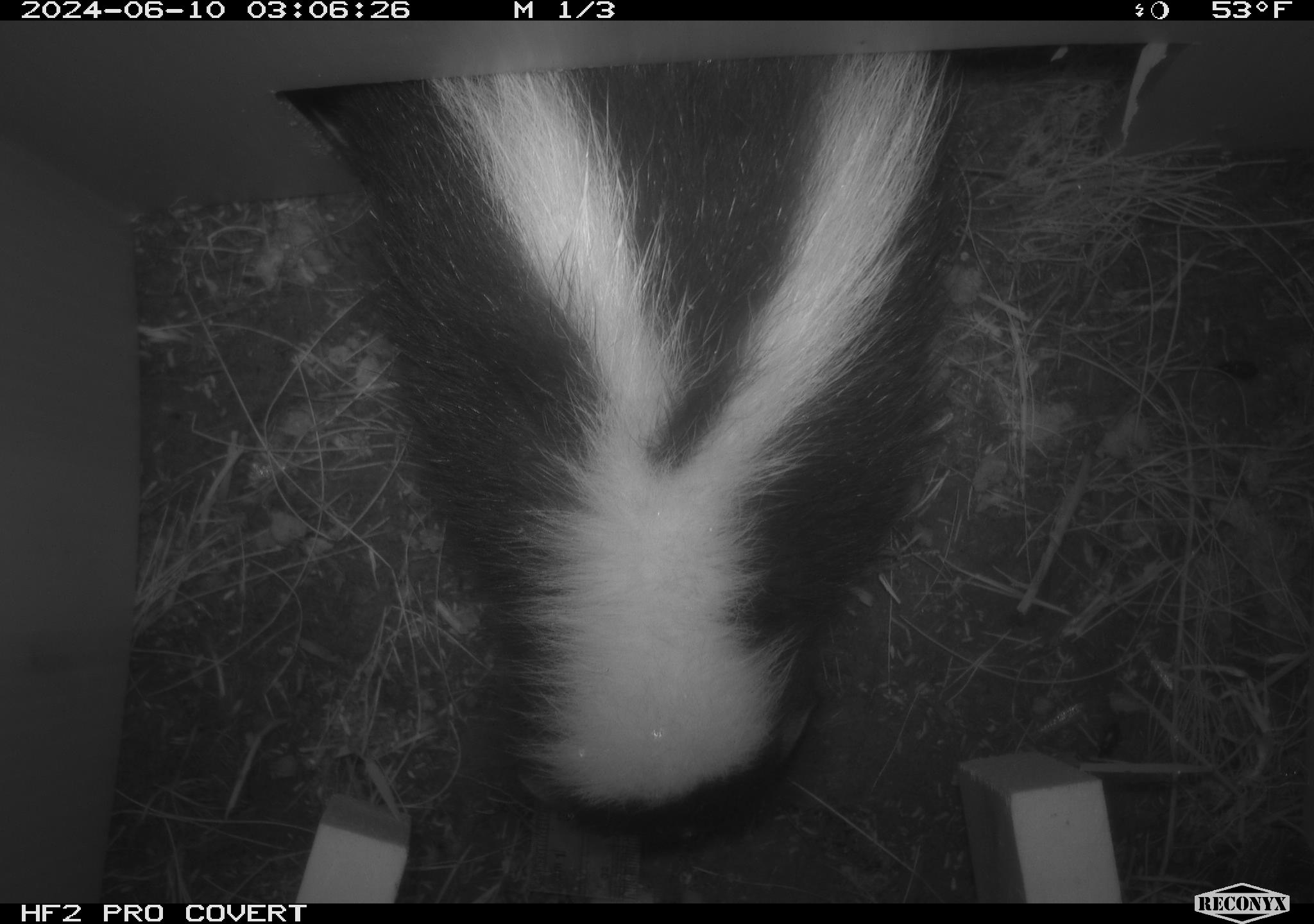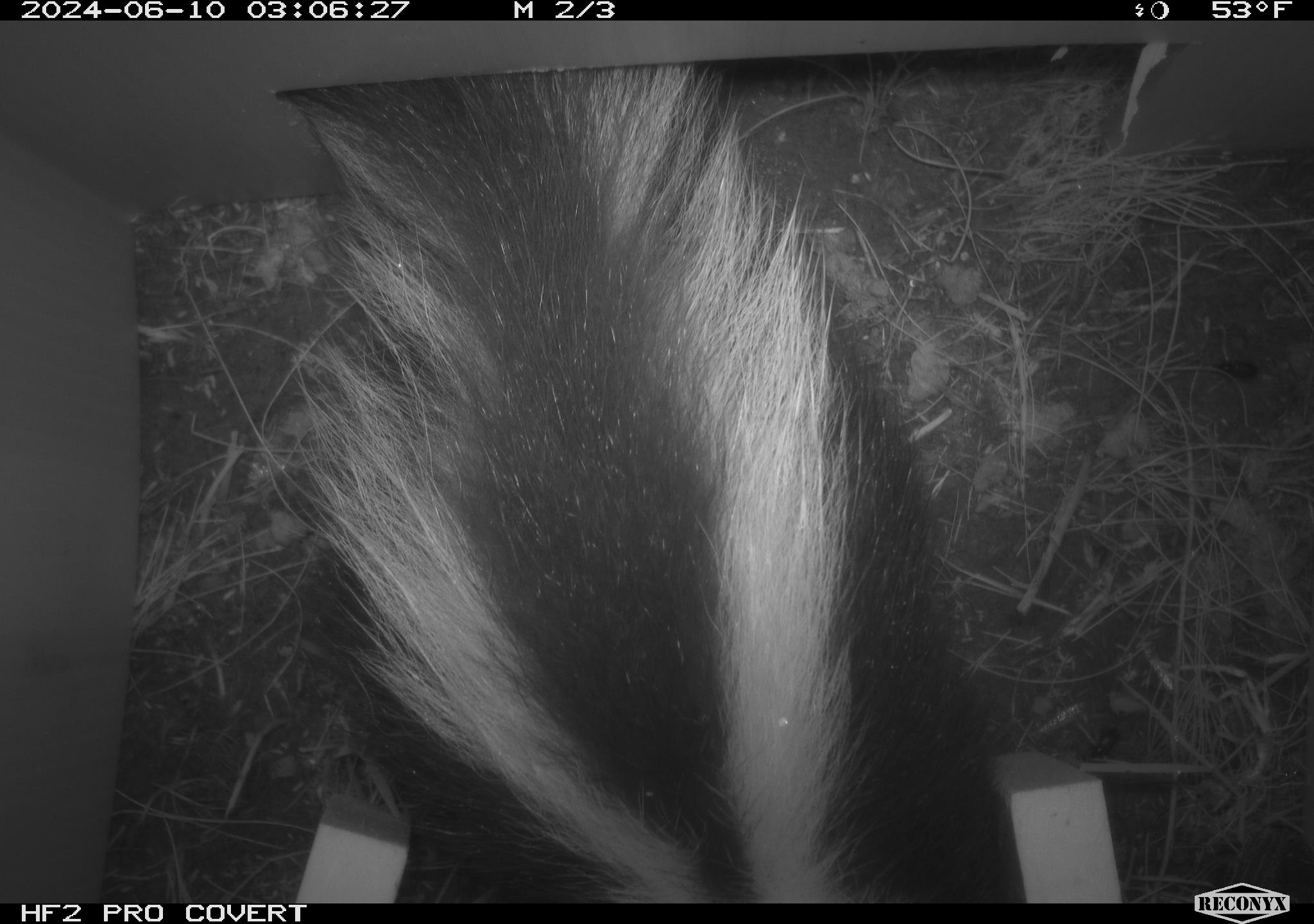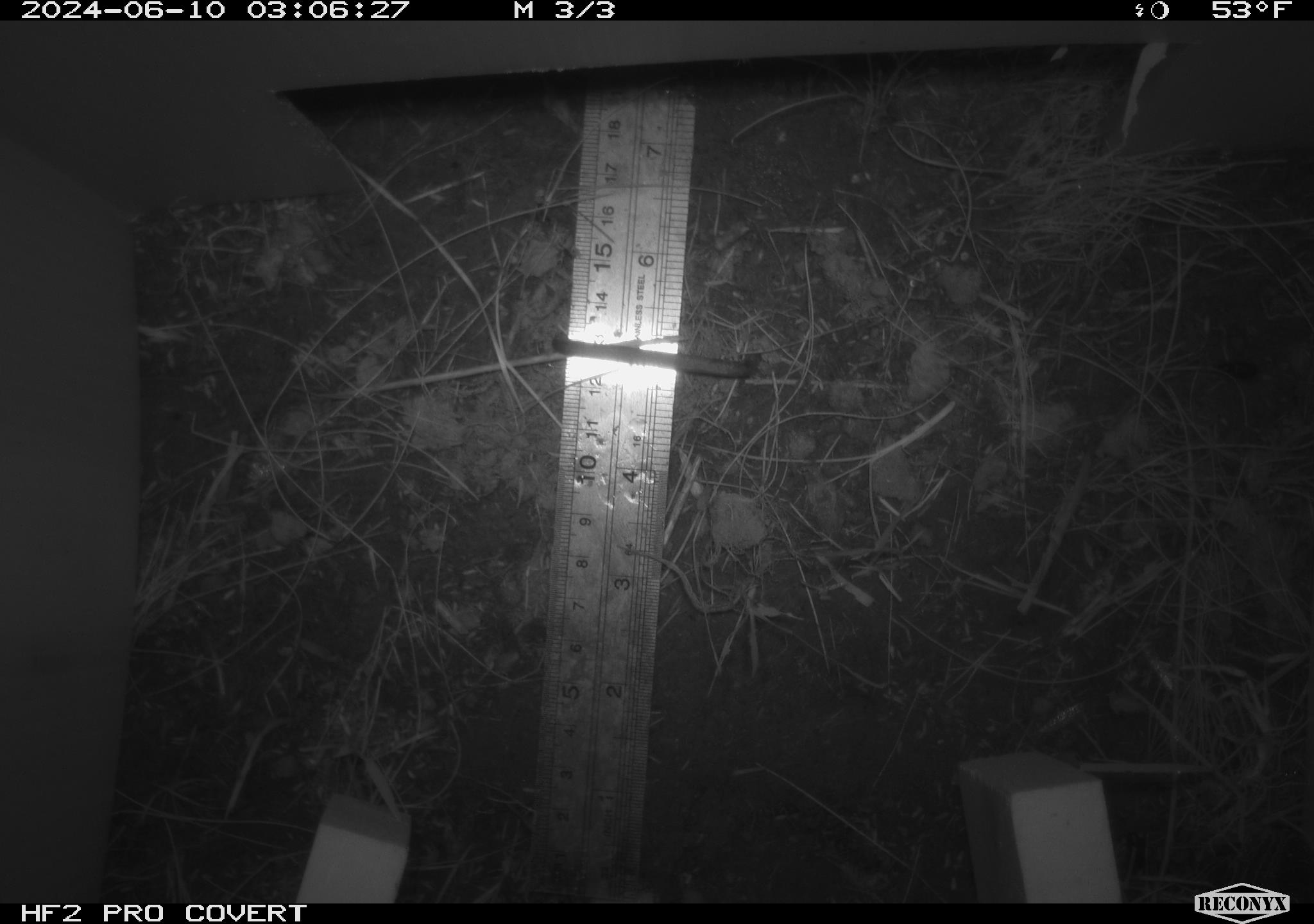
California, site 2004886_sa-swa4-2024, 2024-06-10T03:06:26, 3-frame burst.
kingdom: Animalia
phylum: Chordata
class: Mammalia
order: Carnivora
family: Mephitidae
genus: Mephitis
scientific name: Mephitis mephitis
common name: striped skunk